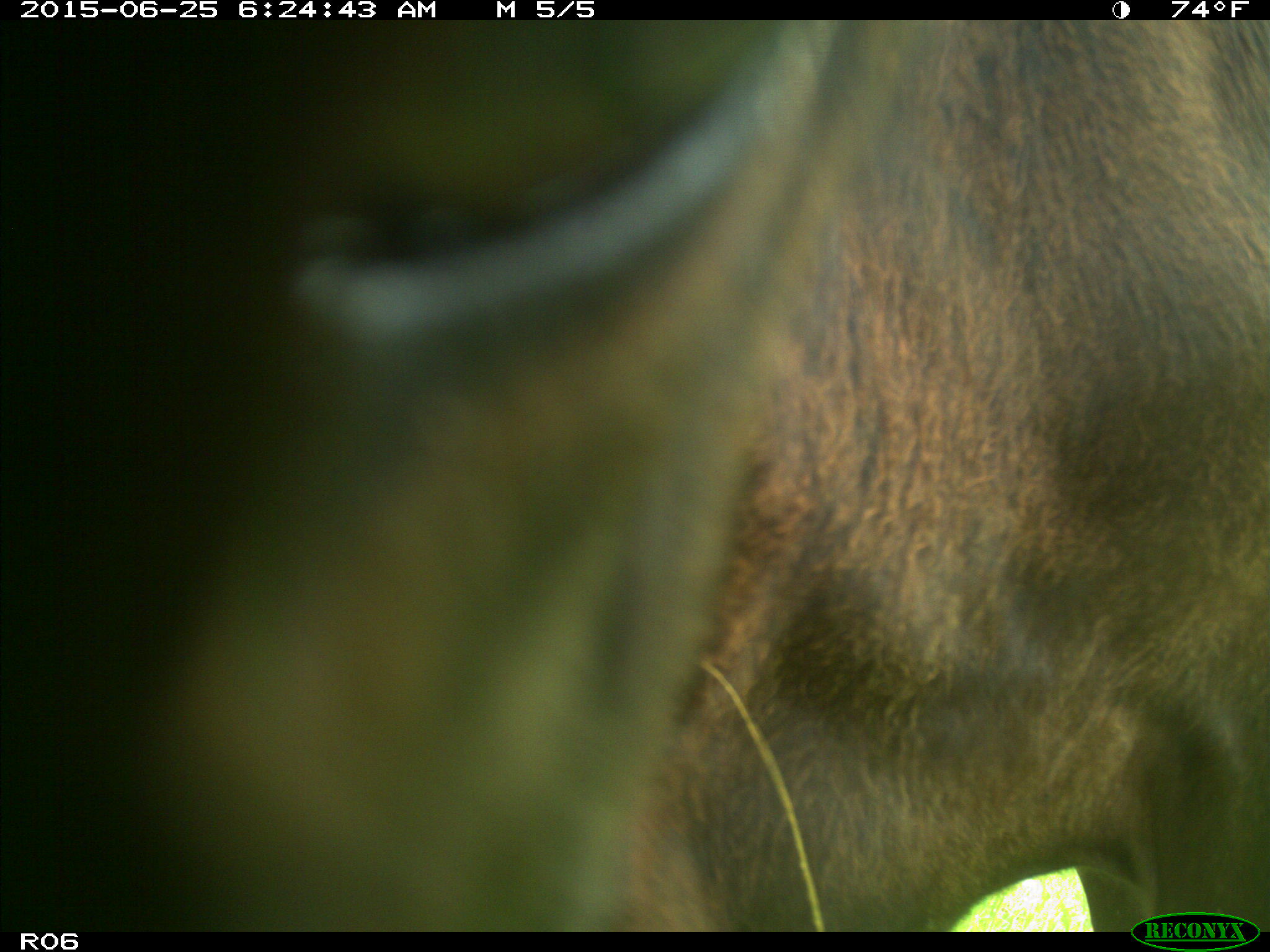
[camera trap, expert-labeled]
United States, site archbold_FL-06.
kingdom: Animalia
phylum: Chordata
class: Mammalia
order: Artiodactyla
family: Bovidae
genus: Bos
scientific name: Bos taurus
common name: domestic cow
Bos taurus (domestic cow).